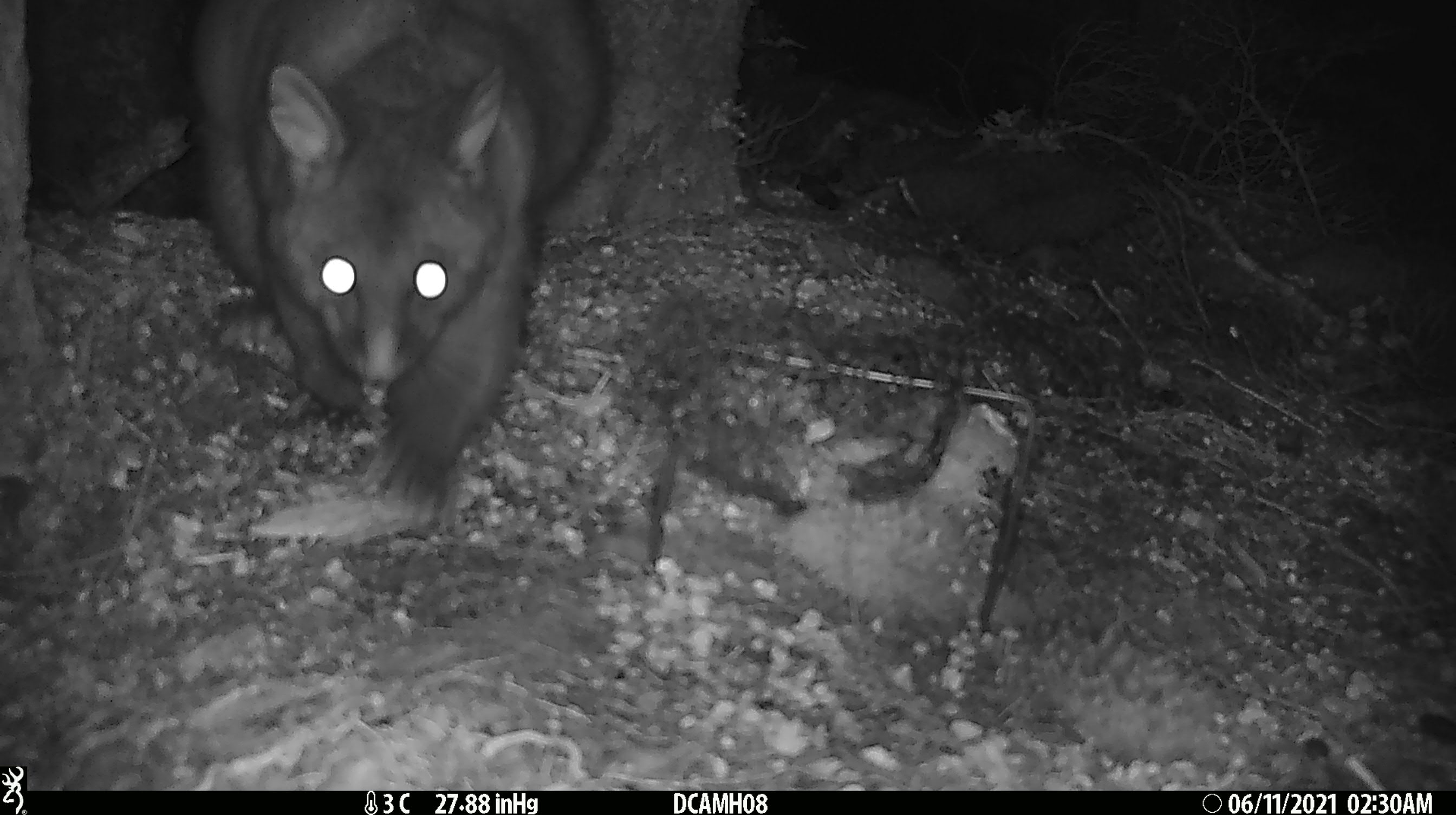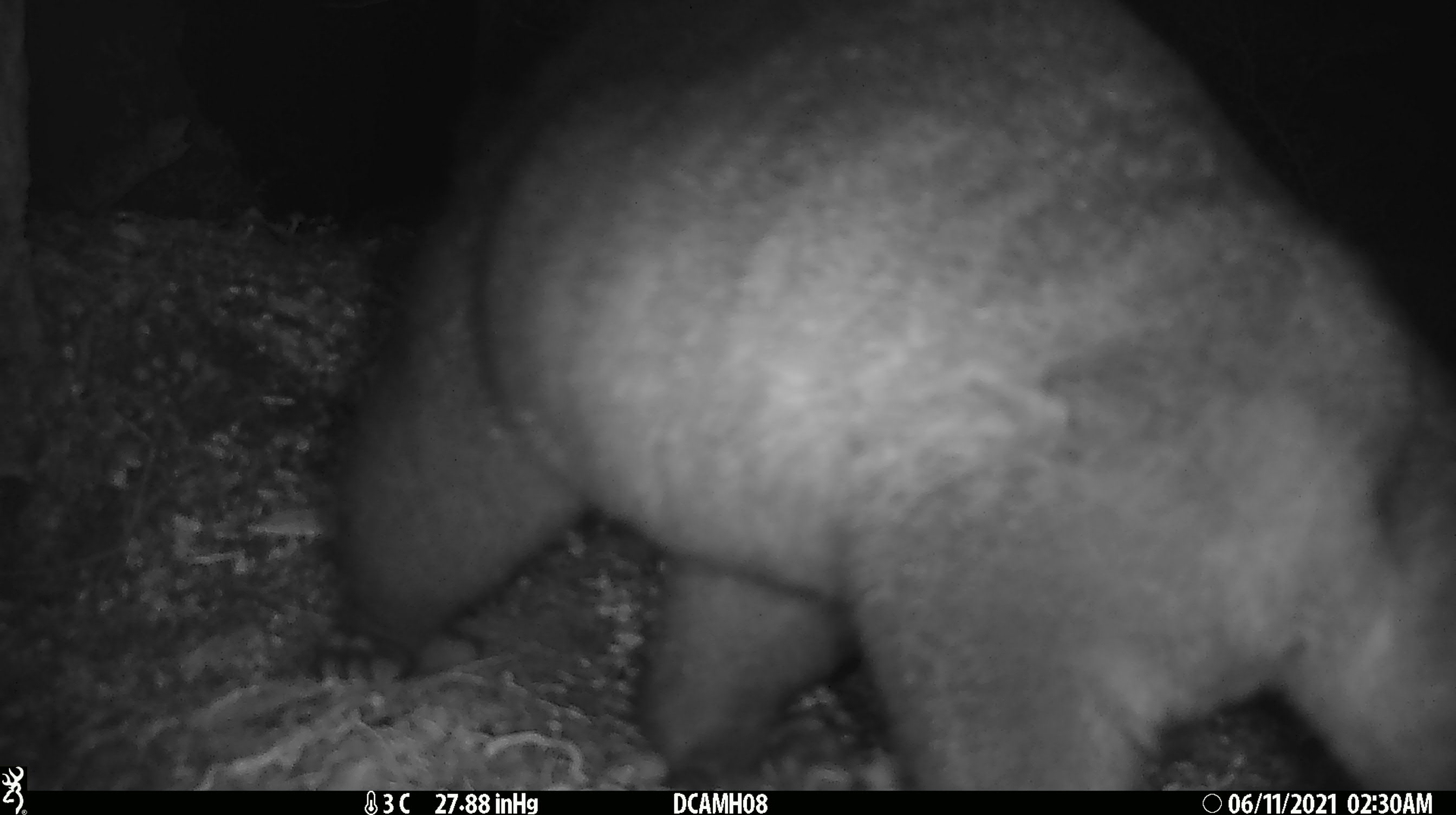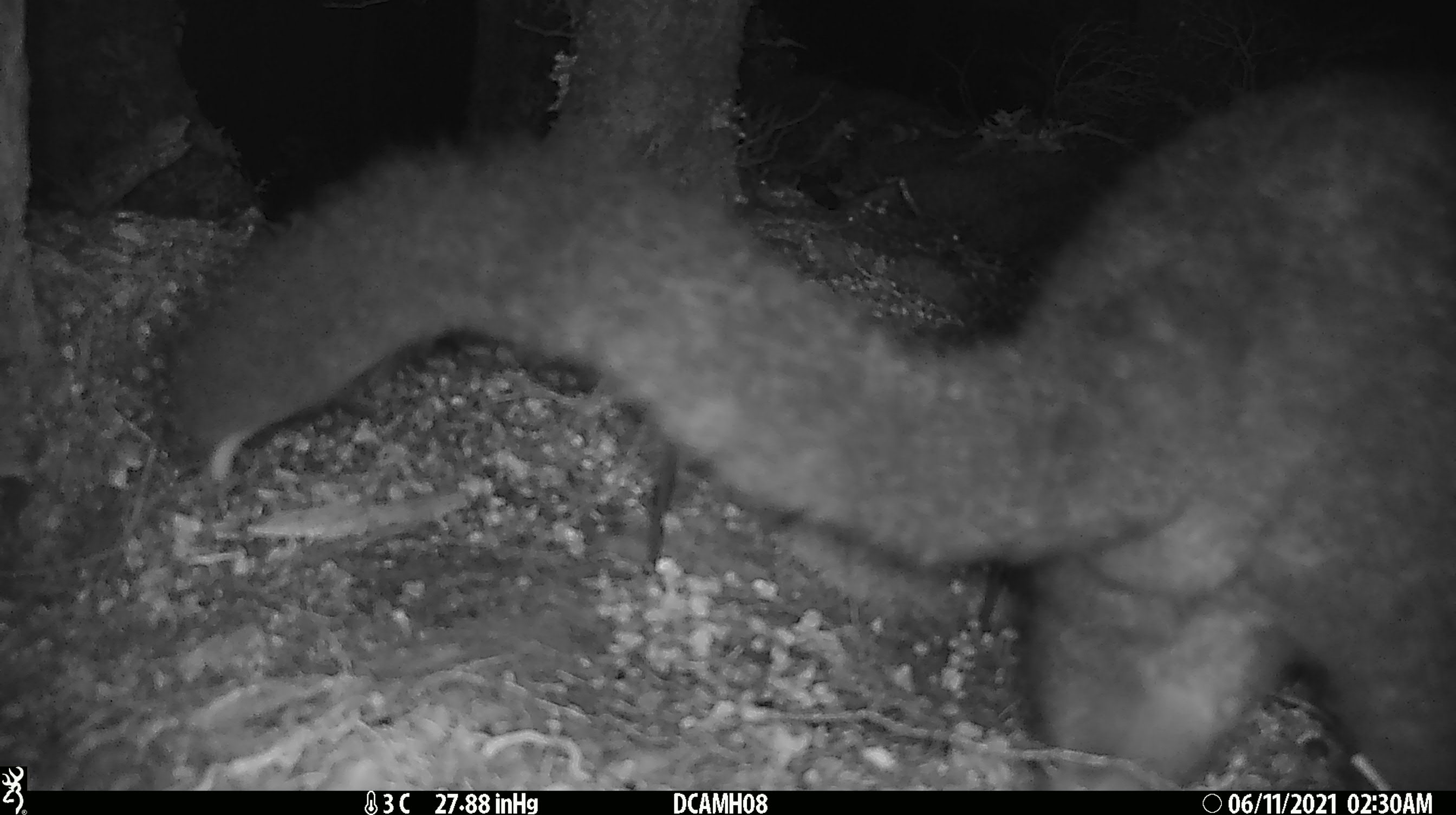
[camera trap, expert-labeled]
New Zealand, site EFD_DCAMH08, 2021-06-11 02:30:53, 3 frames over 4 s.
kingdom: Animalia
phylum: Chordata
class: Mammalia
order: Diprotodontia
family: Phalangeridae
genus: Trichosurus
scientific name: Trichosurus vulpecula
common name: common brushtail possum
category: possum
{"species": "possum (common brushtail possum) (Trichosurus vulpecula)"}